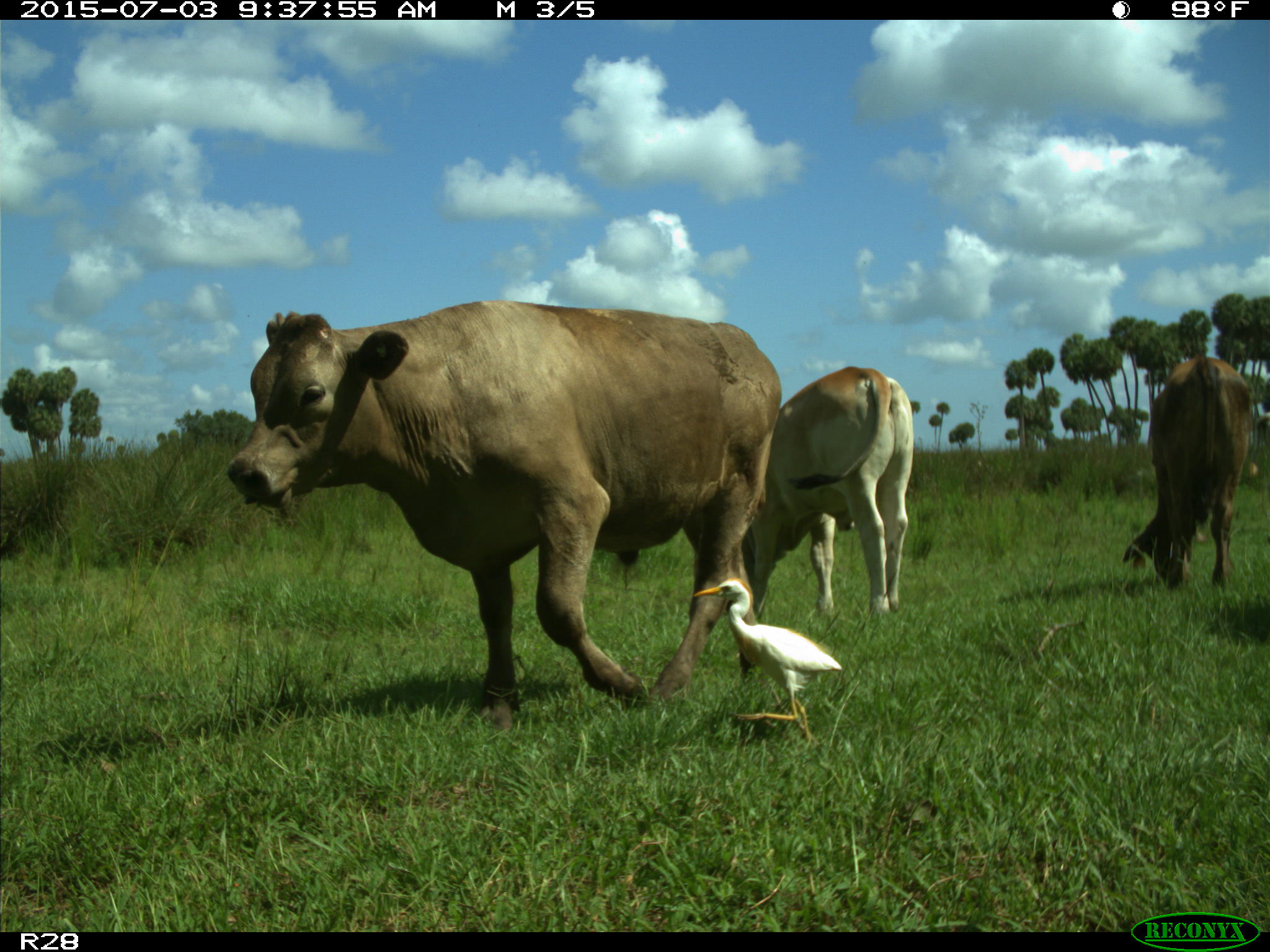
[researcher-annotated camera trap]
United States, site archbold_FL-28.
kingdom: Animalia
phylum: Chordata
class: Mammalia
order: Artiodactyla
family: Bovidae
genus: Bos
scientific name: Bos taurus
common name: domestic cow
Bos taurus (domestic cow).